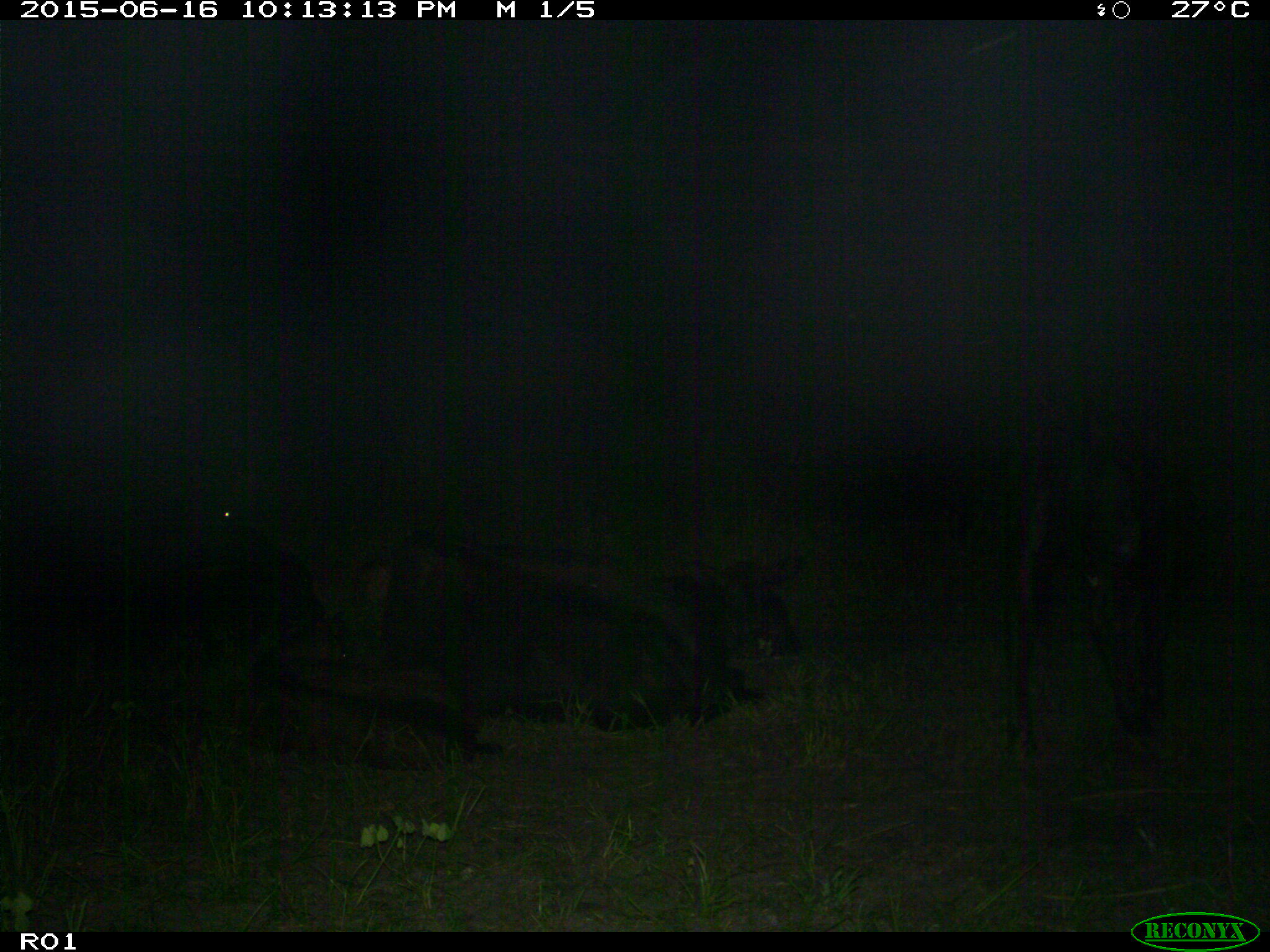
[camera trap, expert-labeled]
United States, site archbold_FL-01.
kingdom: Animalia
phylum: Chordata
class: Mammalia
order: Artiodactyla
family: Bovidae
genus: Bos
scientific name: Bos taurus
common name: domestic cow